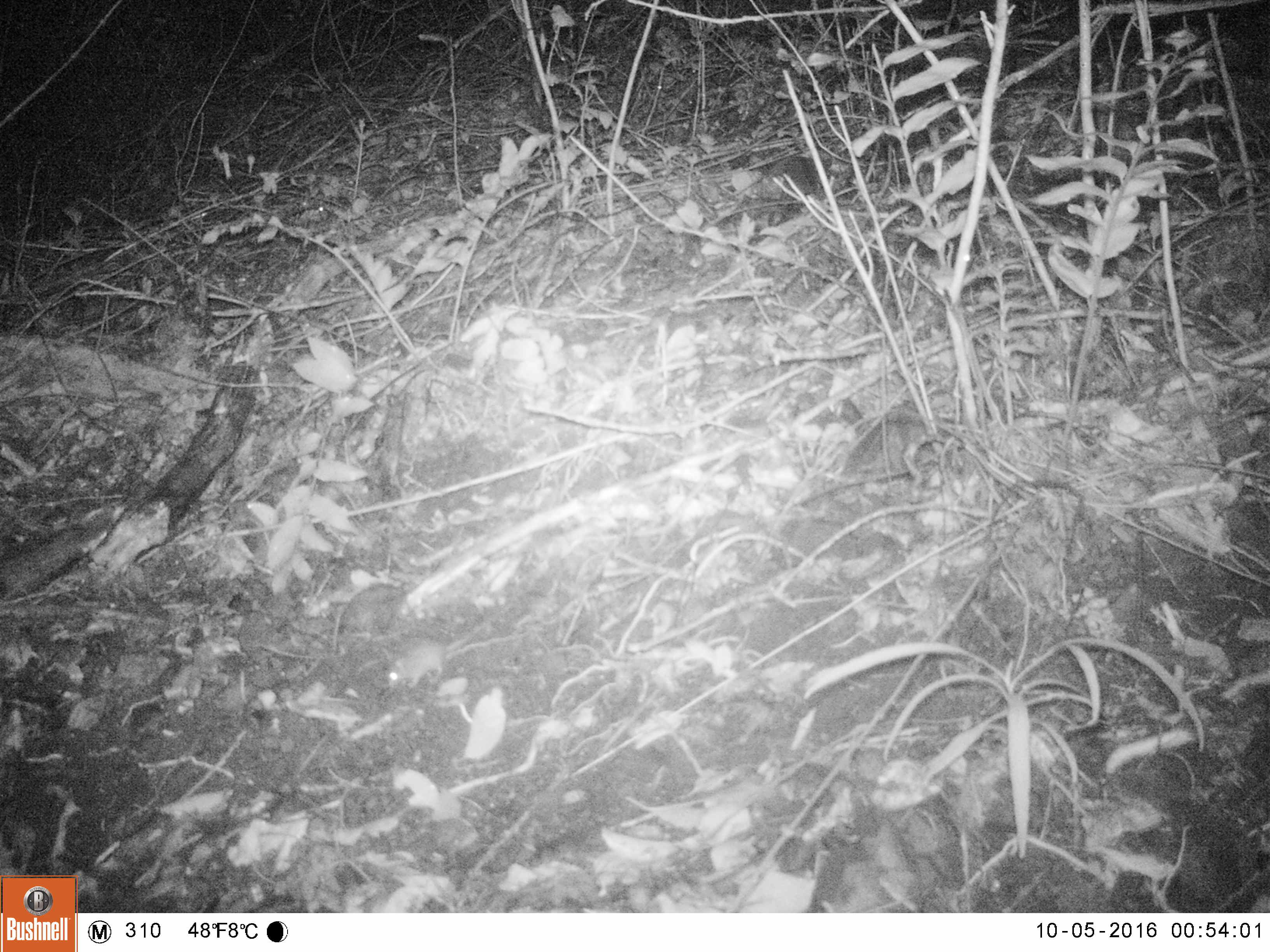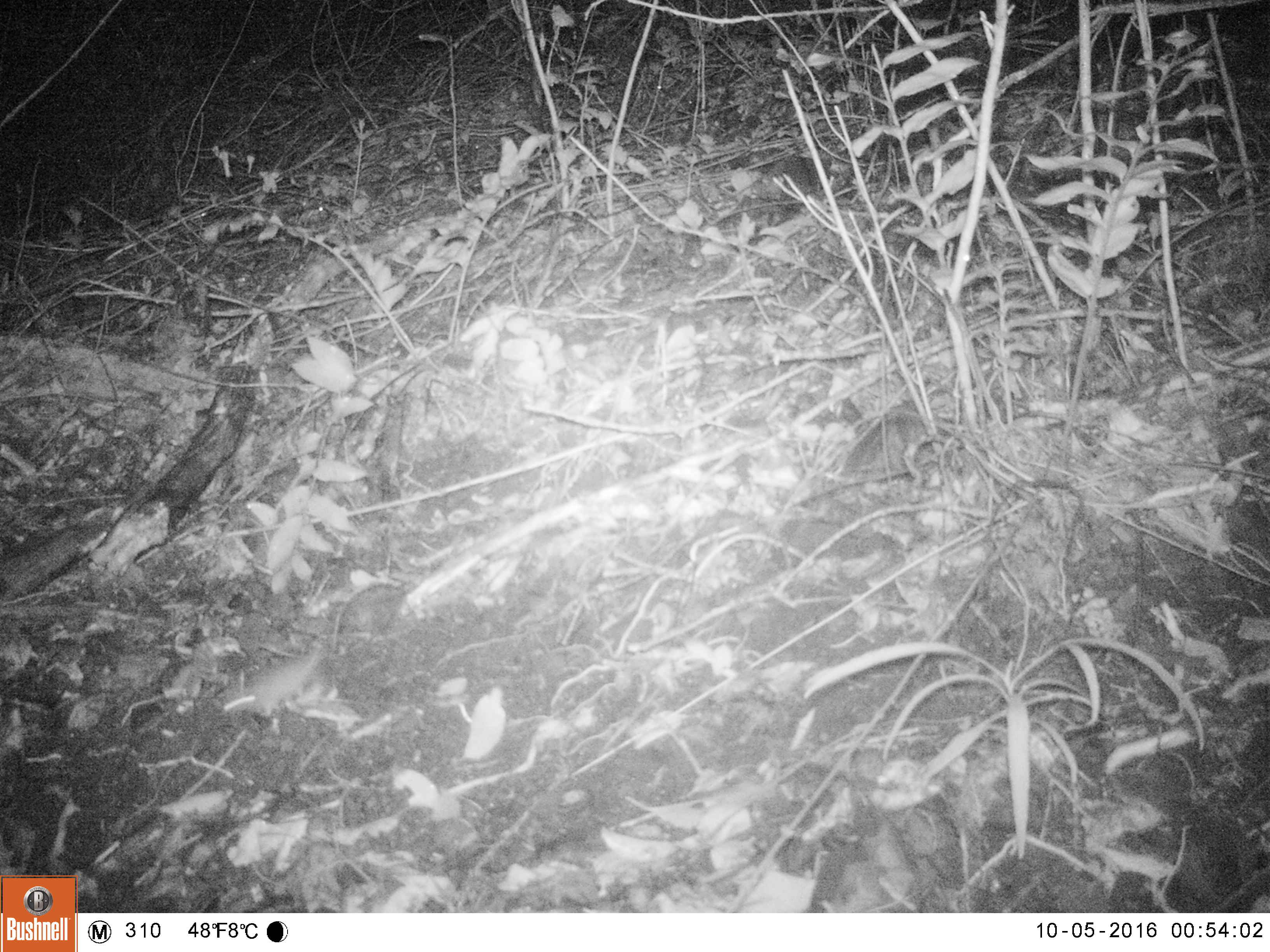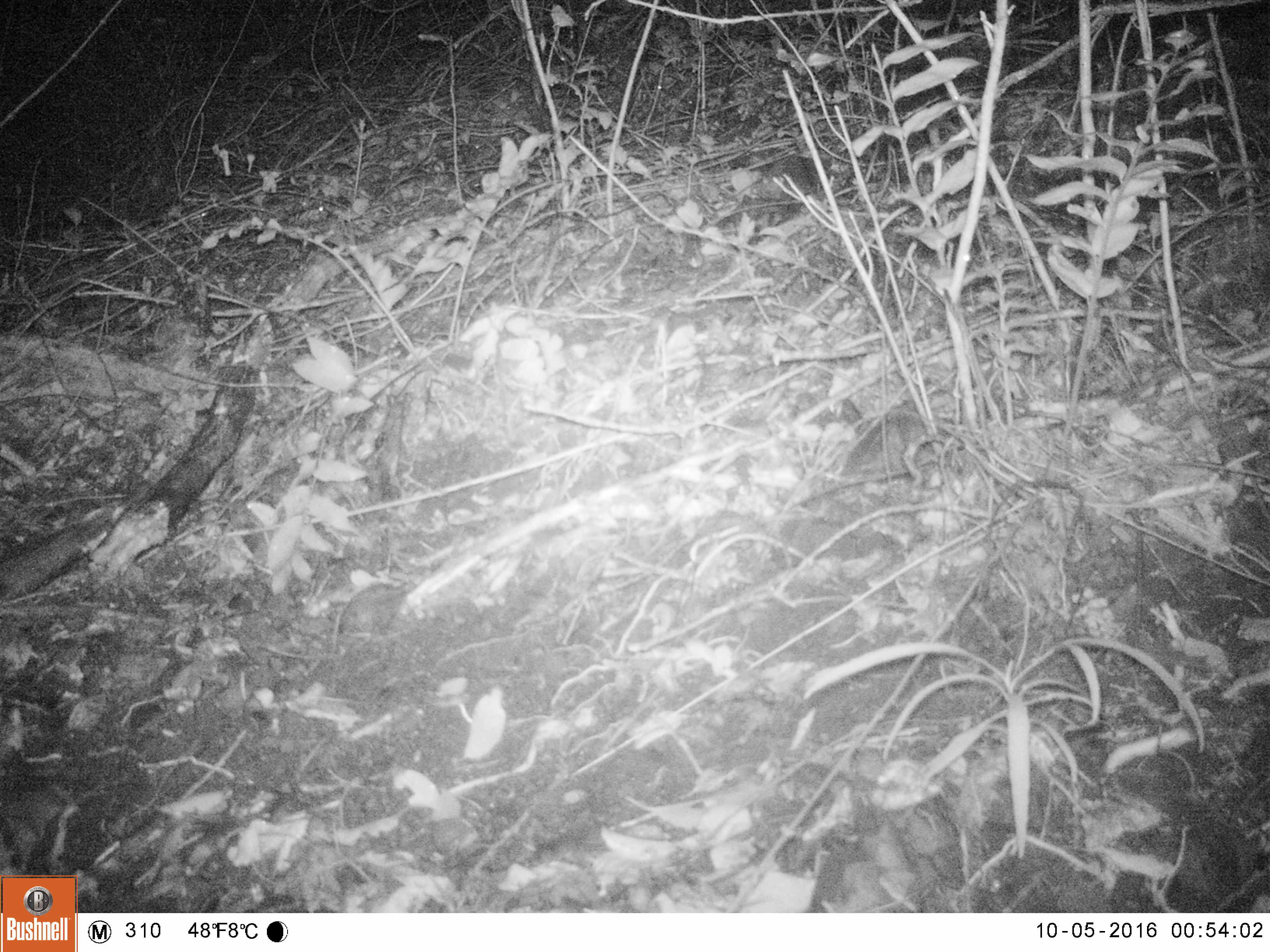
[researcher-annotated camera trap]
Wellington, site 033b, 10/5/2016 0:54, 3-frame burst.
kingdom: Animalia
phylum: Chordata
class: Mammalia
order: Rodentia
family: Muridae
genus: Mus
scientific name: Mus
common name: mouse